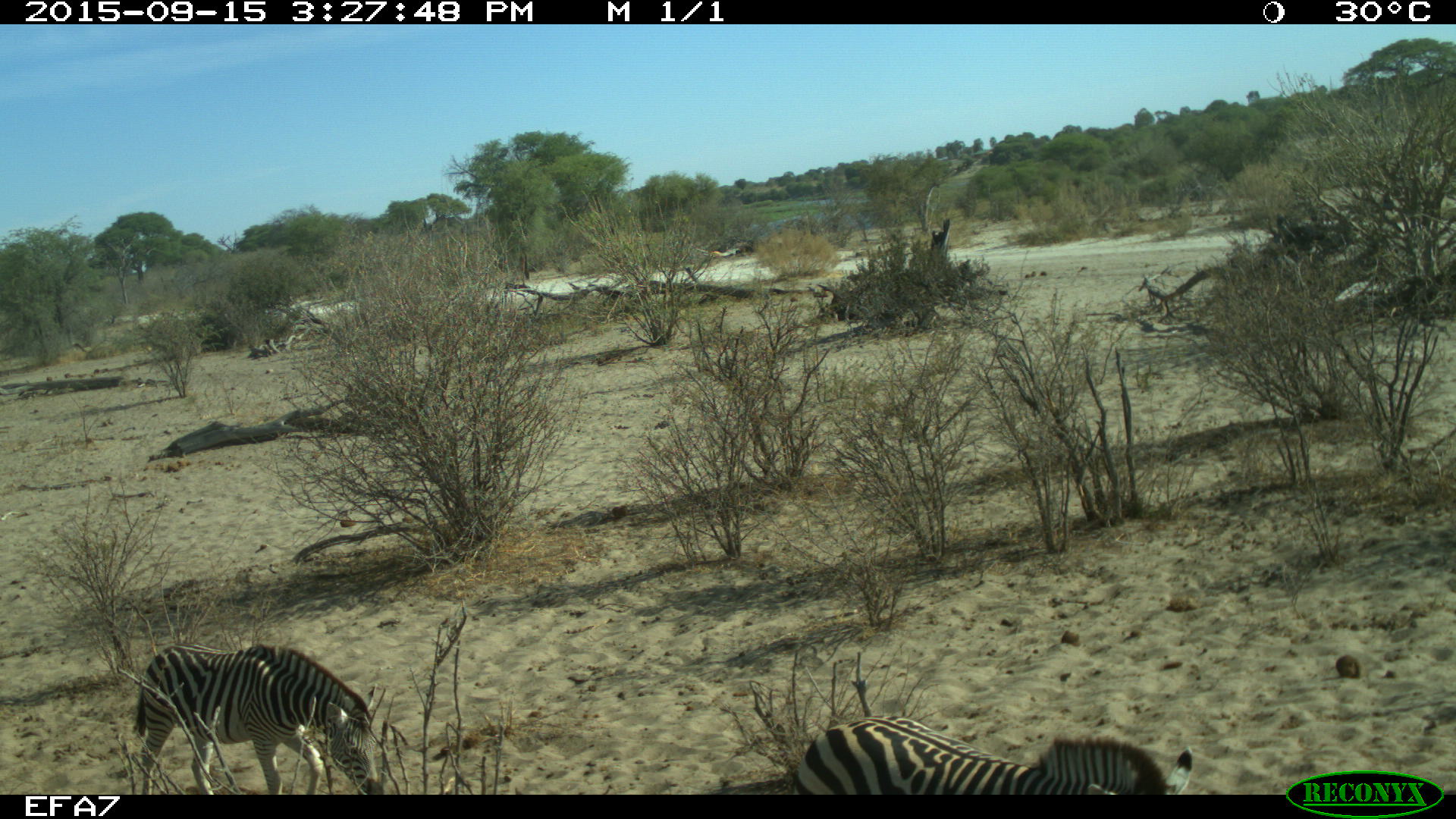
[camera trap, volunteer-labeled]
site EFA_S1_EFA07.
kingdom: Animalia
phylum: Chordata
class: Mammalia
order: Perissodactyla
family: Equidae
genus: Equus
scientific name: Equus quagga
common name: plains zebra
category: zebraplains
Zebraplains (plains zebra) (Equus quagga), count 2. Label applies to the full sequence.